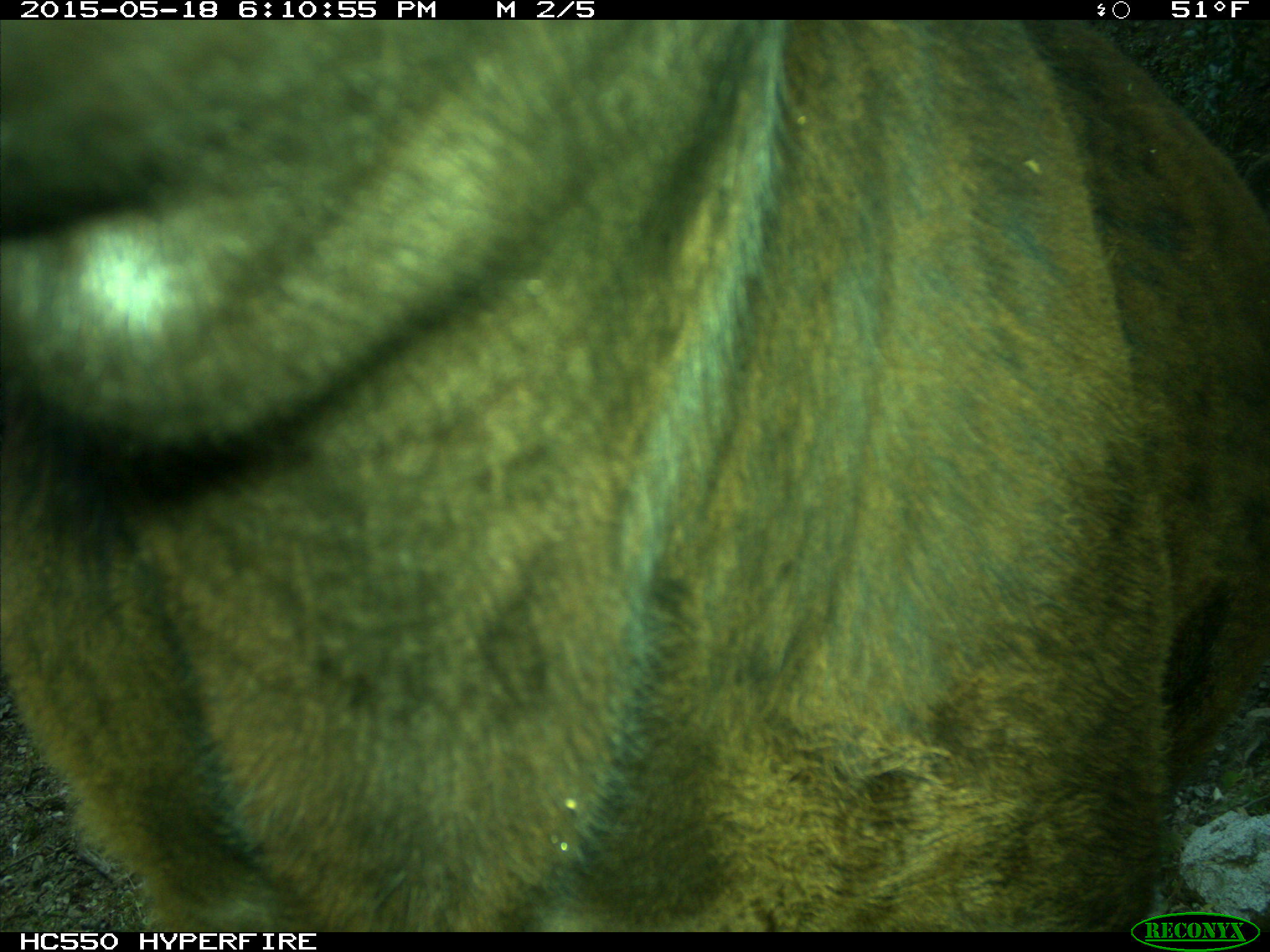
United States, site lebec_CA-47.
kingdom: Animalia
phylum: Chordata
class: Mammalia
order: Artiodactyla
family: Bovidae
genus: Bos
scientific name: Bos taurus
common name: domestic cow